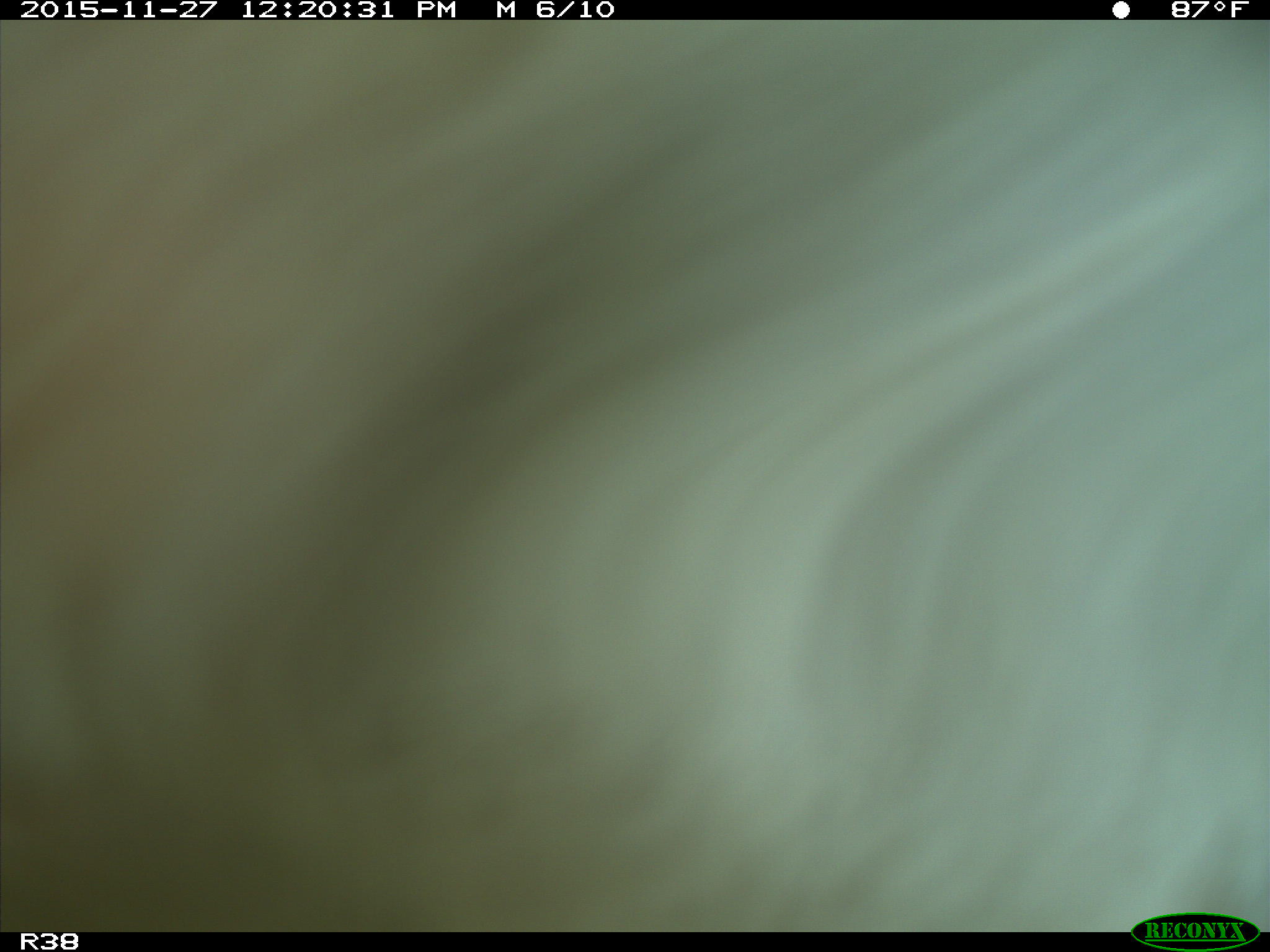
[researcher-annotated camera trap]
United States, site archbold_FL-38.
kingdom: Animalia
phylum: Chordata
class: Mammalia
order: Artiodactyla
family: Bovidae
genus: Bos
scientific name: Bos taurus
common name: domestic cow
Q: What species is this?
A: Bos taurus (domestic cow).